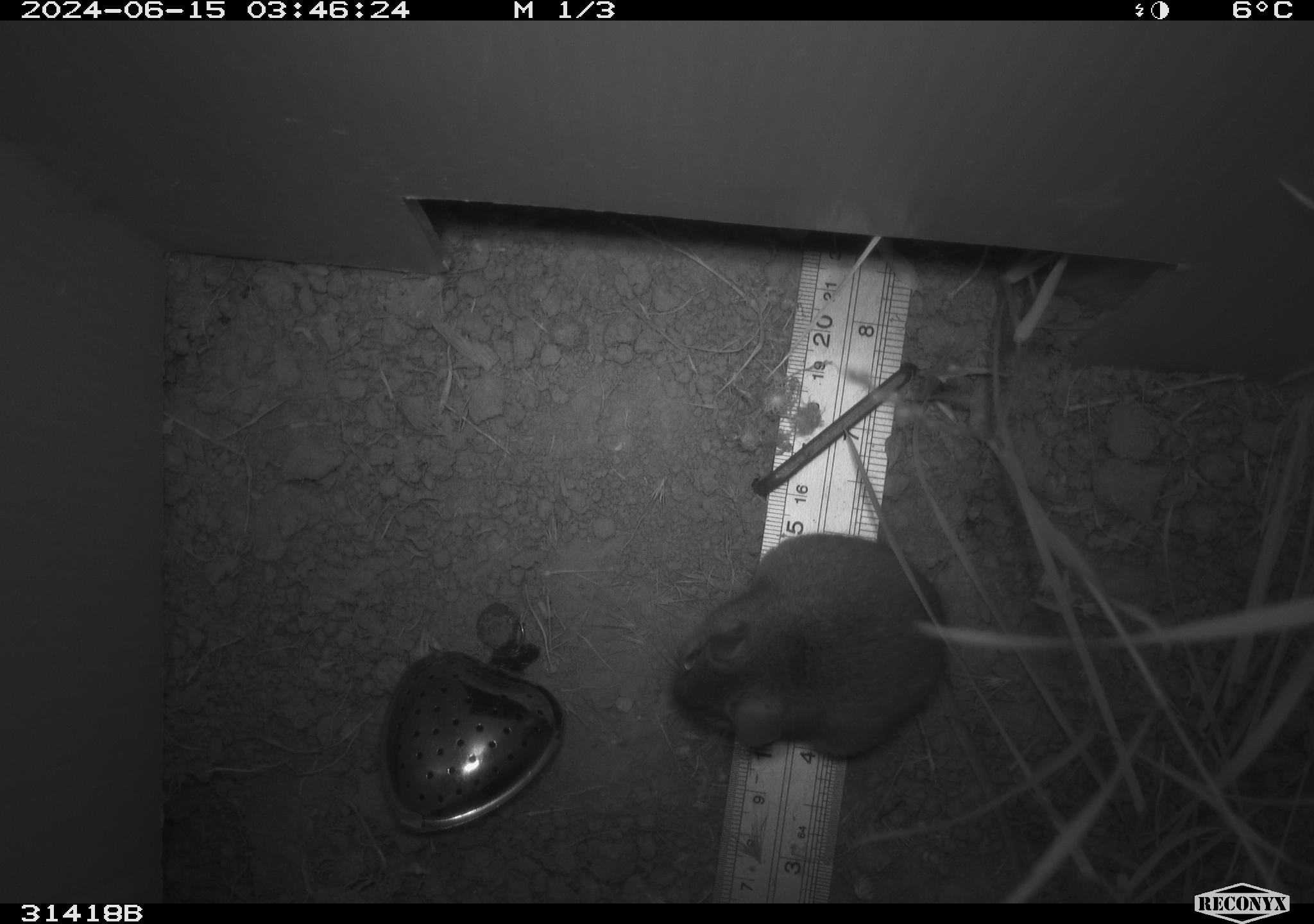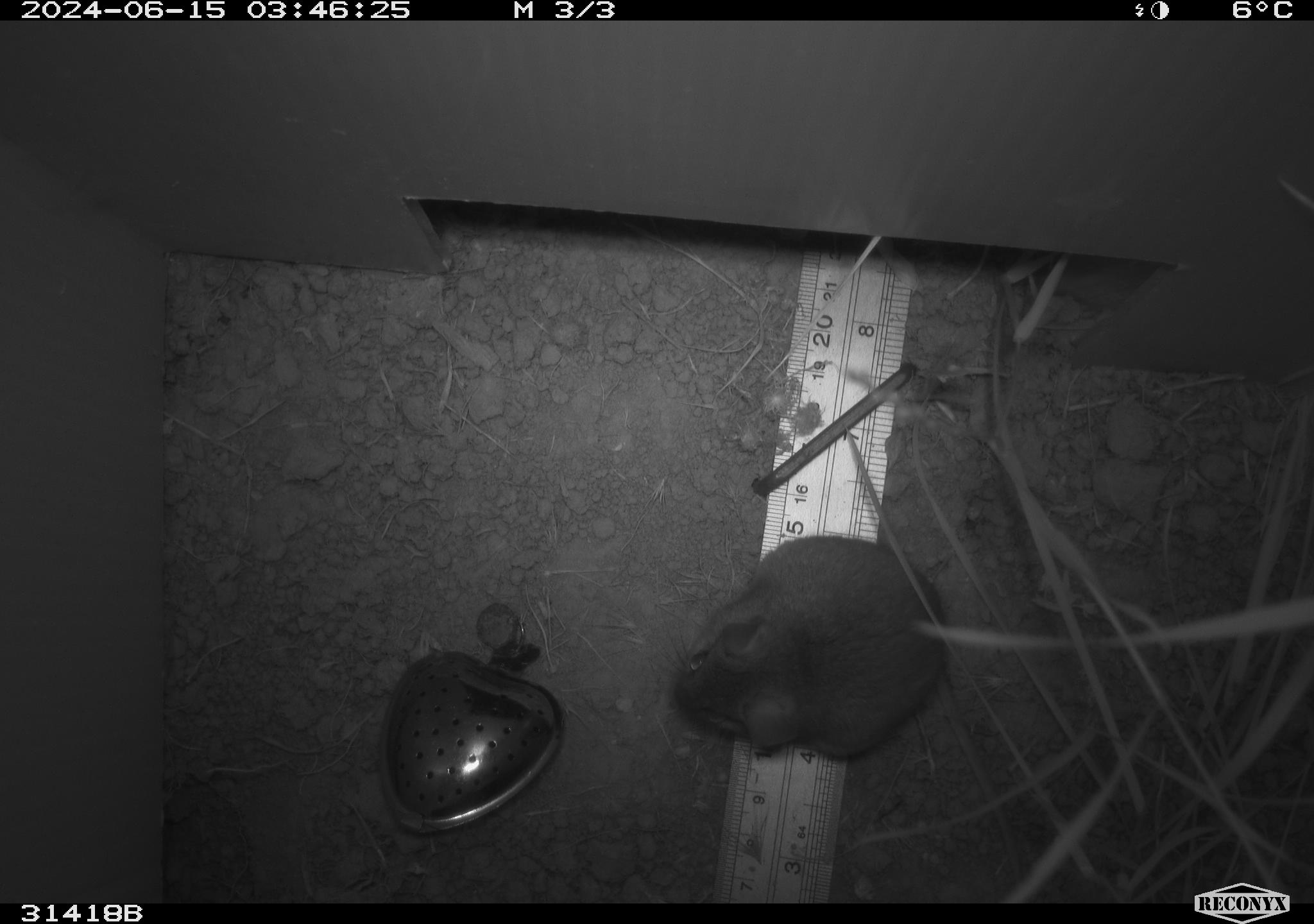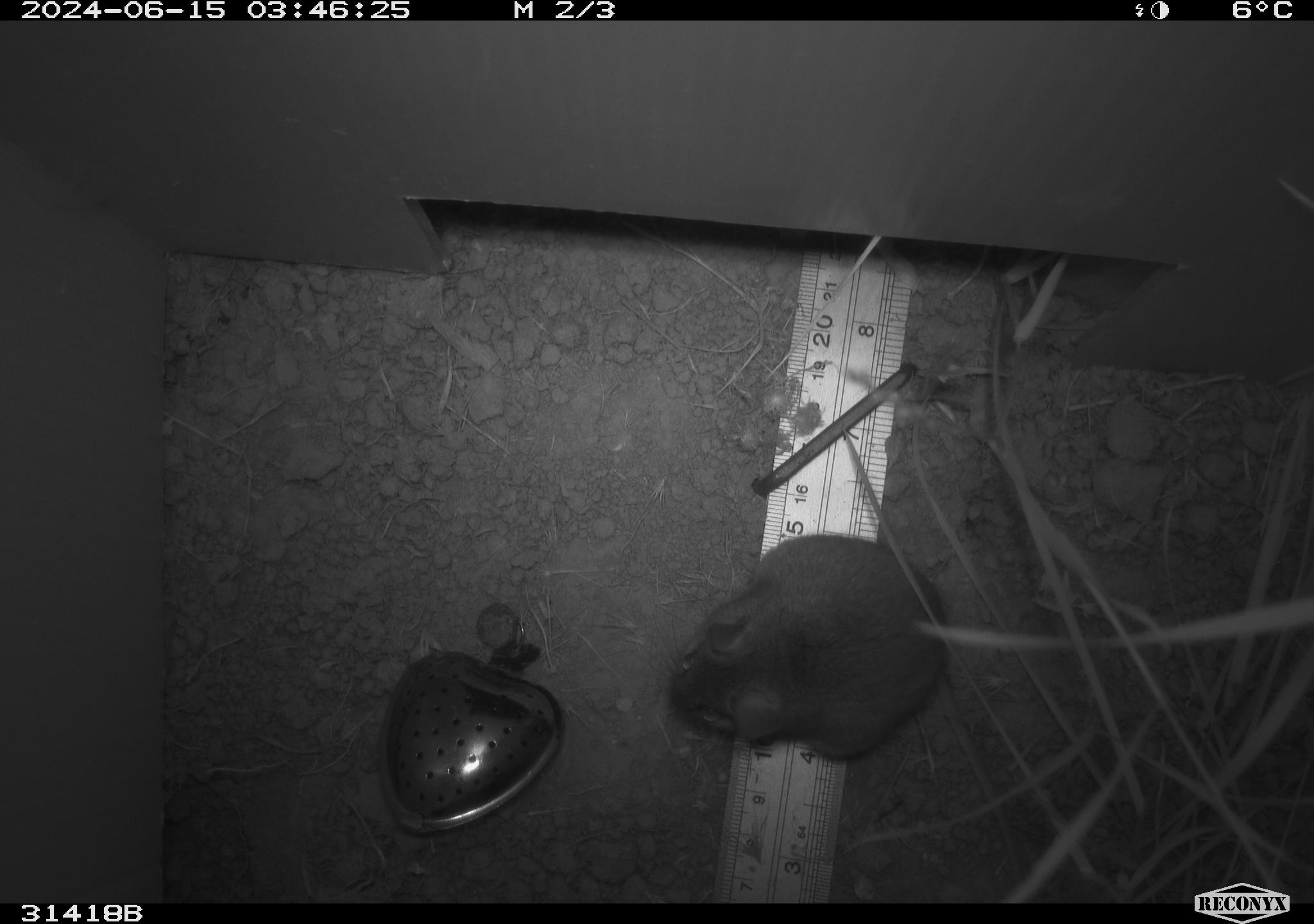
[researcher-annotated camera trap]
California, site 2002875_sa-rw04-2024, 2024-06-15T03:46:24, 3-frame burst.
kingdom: Animalia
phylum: Chordata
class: Mammalia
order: Rodentia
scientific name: Rodentia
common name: rodent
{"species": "rodent (Rodentia)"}